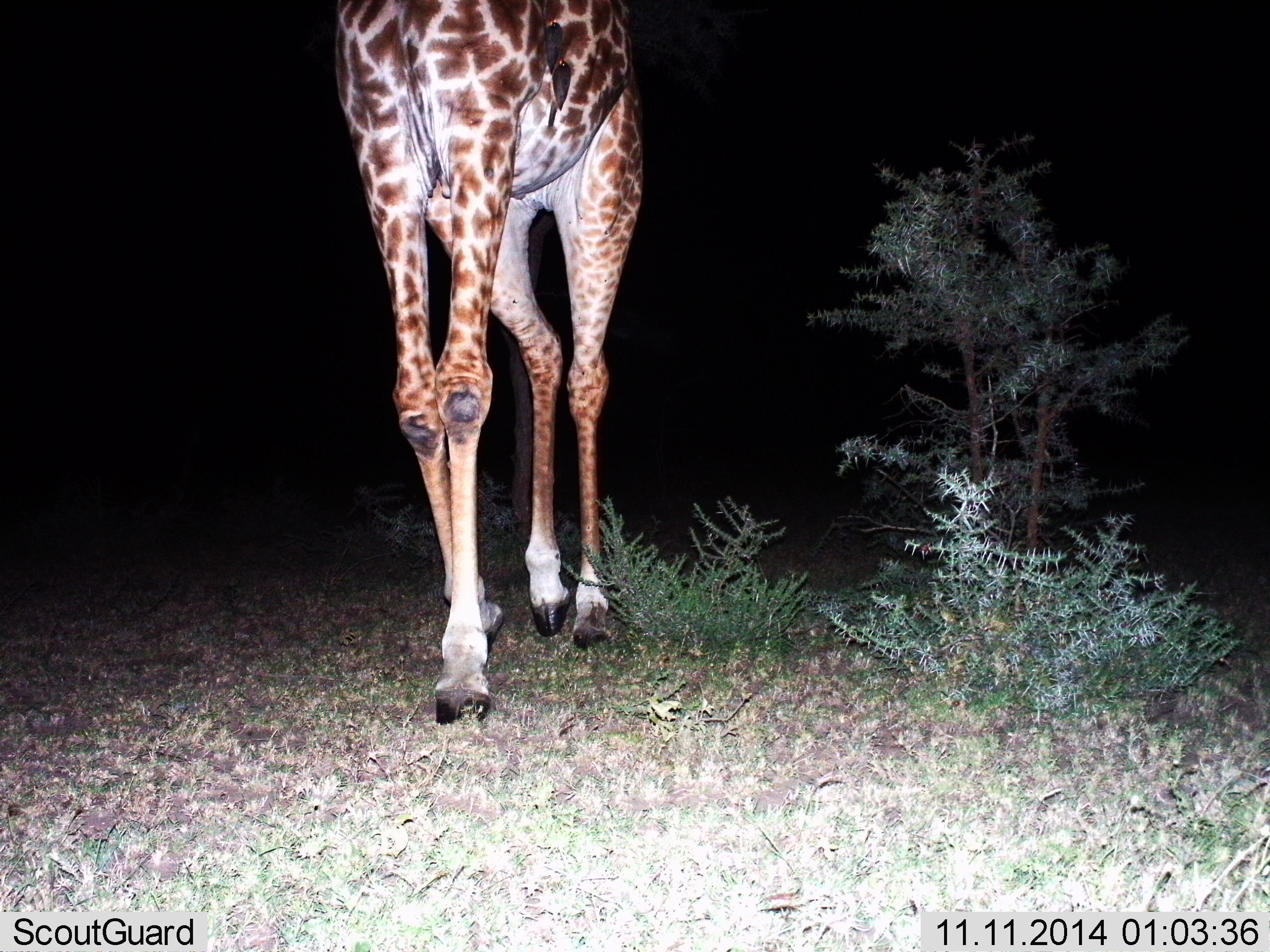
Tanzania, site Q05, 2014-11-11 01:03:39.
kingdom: Animalia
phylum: Chordata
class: Mammalia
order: Artiodactyla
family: Giraffidae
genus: Giraffa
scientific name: Giraffa camelopardalis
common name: giraffe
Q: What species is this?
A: Giraffe (Giraffa camelopardalis).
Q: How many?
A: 1.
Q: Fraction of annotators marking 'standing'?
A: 27%.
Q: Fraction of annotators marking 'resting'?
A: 0%.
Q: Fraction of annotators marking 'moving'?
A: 73%.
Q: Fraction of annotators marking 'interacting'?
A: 0%.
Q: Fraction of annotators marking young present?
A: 0%.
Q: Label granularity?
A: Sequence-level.